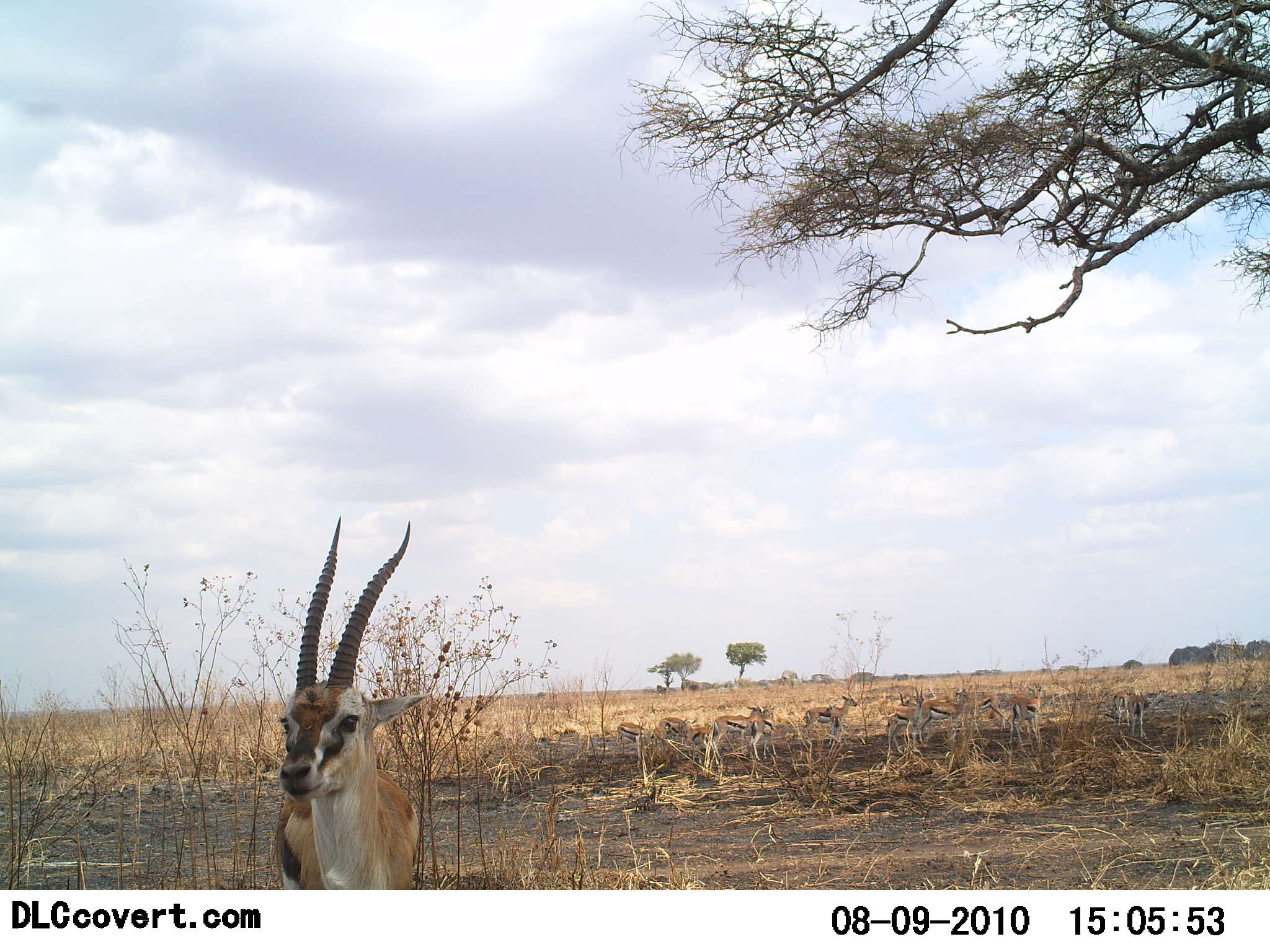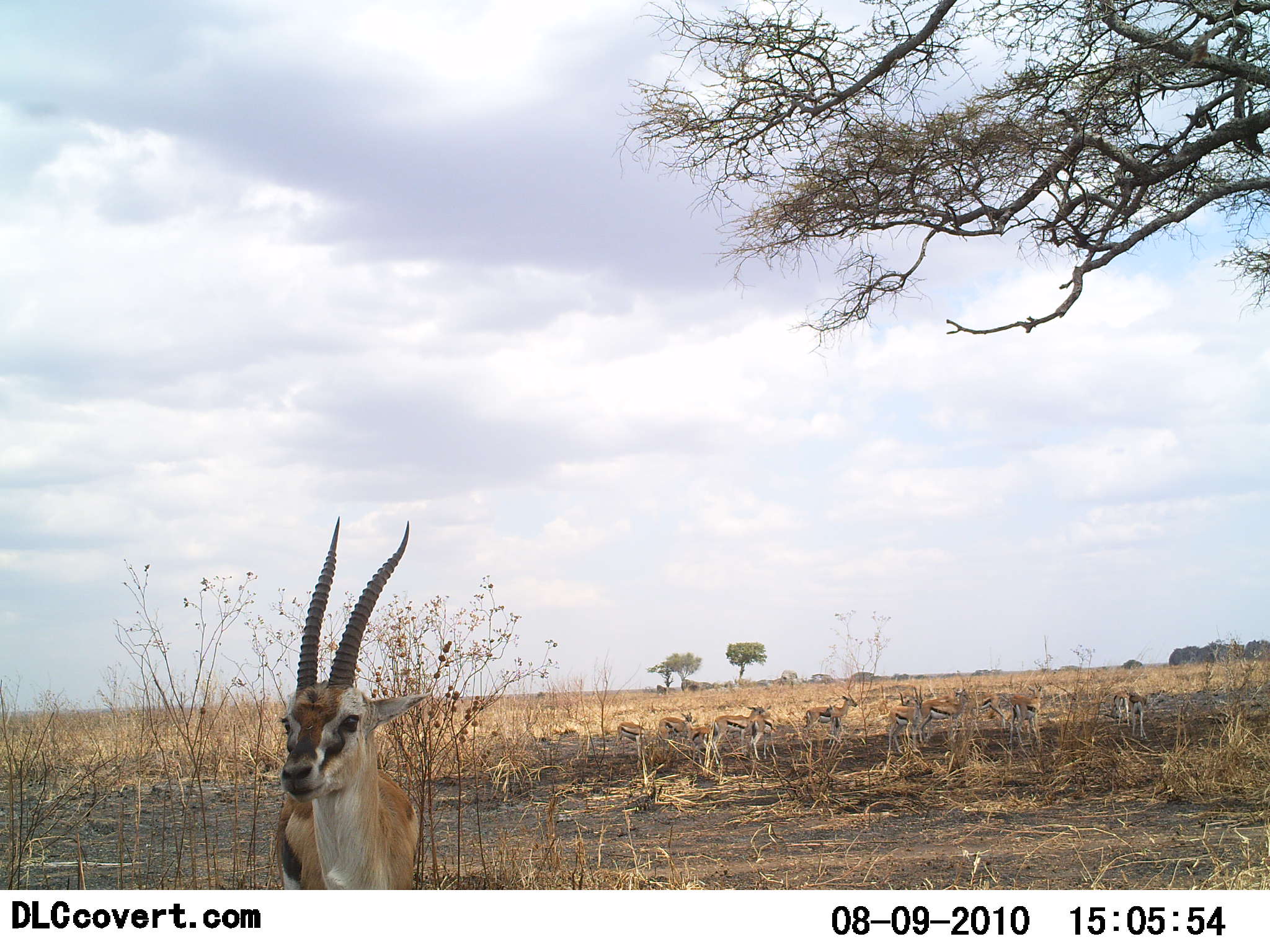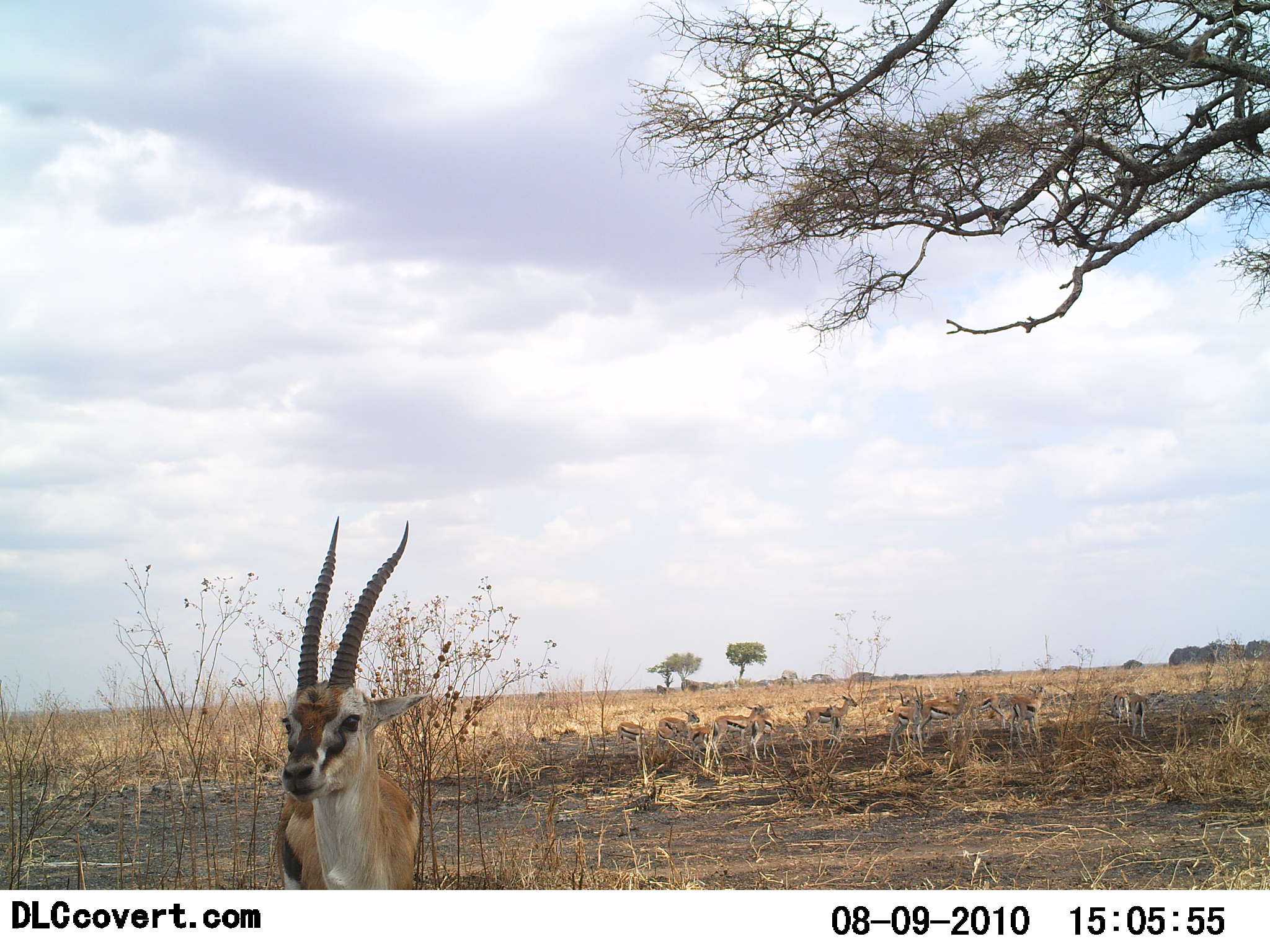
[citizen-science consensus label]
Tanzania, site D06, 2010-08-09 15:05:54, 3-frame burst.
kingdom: Animalia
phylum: Chordata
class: Mammalia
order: Artiodactyla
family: Bovidae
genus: Eudorcas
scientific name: Eudorcas thomsonii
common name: thomson's gazelle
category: gazellethomsons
Gazellethomsons (thomson's gazelle) (Eudorcas thomsonii), count 10. Behavior (volunteer vote fractions): standing 94%, resting 6%, moving 6%, interacting 0%. Young present (vote fraction): 12%. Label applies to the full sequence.